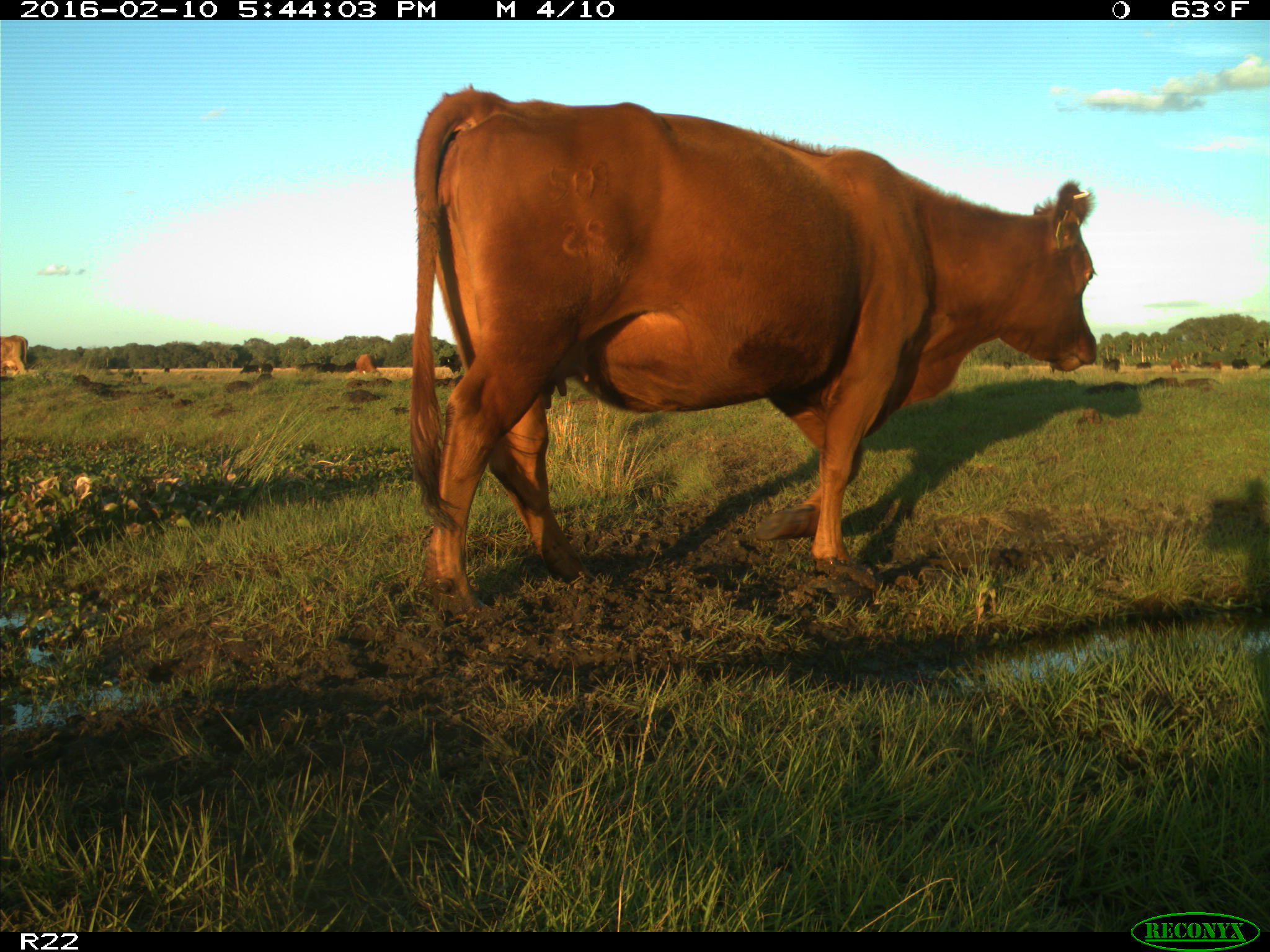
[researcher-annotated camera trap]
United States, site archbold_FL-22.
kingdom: Animalia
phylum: Chordata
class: Mammalia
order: Artiodactyla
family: Bovidae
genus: Bos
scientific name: Bos taurus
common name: domestic cow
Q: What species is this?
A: Bos taurus (domestic cow).